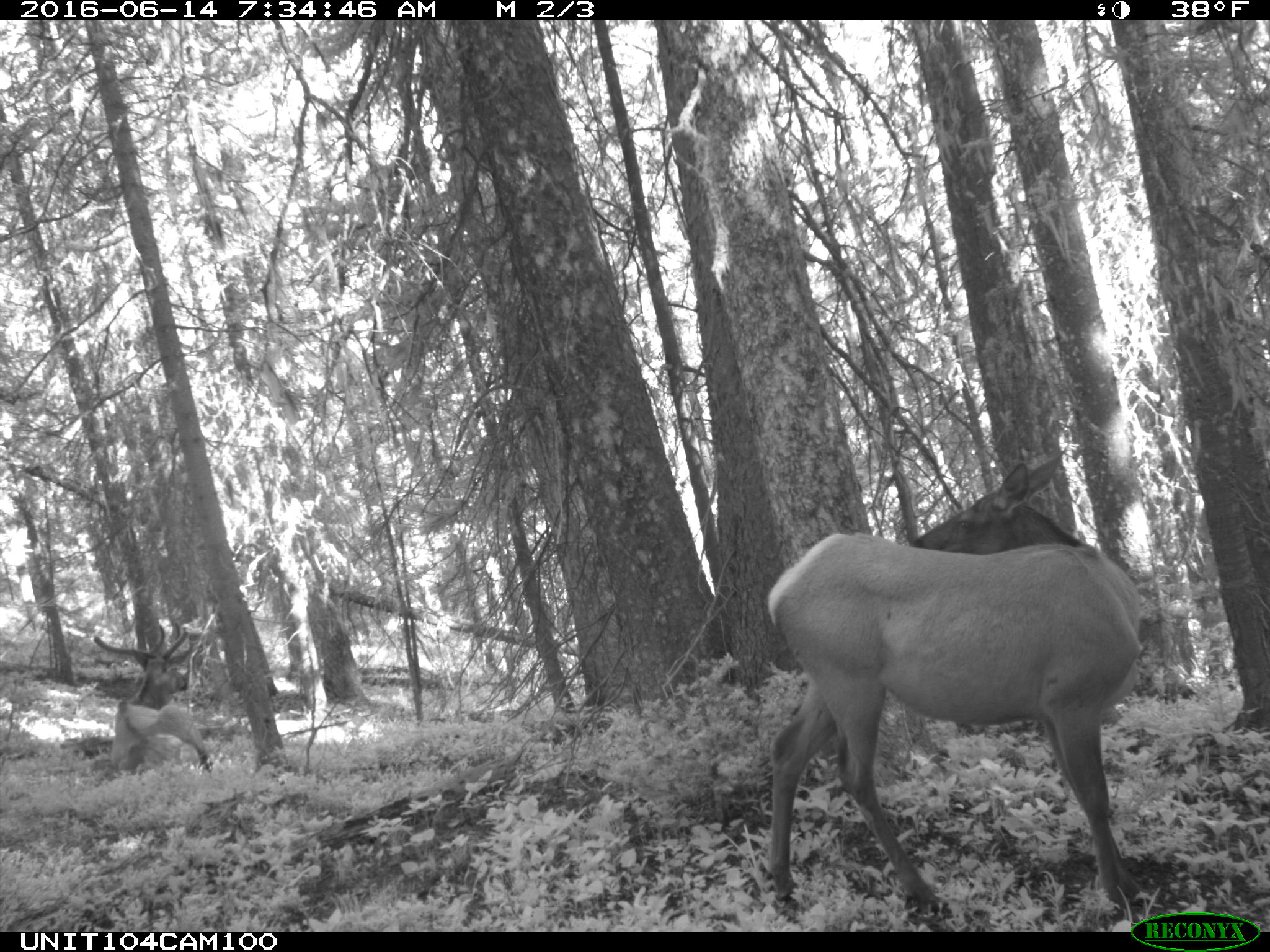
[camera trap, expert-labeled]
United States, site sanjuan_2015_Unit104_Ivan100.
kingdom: Animalia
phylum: Chordata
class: Mammalia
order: Artiodactyla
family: Cervidae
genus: Cervus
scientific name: Cervus elaphus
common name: red deer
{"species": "Cervus elaphus (red deer)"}